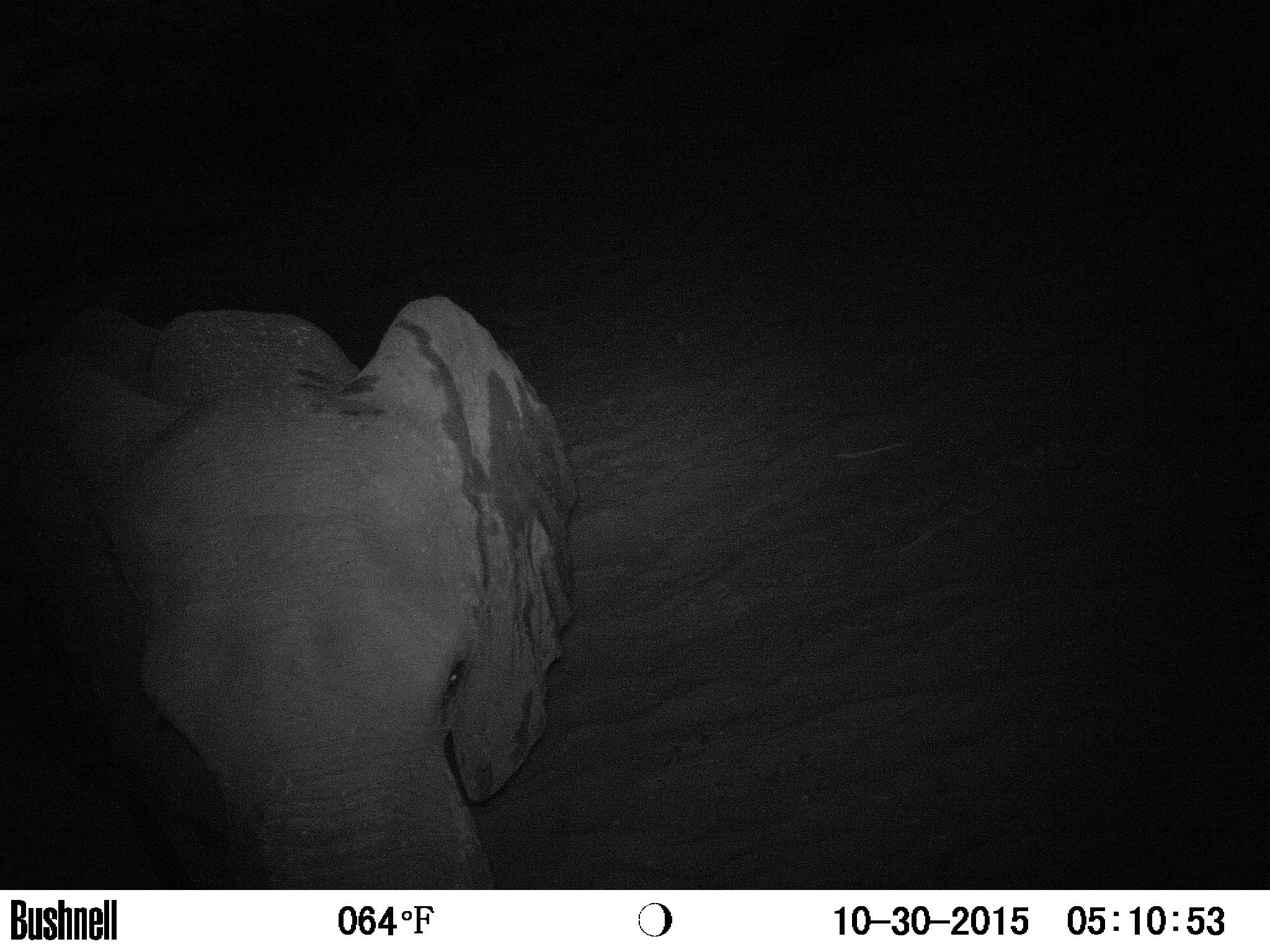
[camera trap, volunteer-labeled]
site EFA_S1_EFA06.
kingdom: Animalia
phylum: Chordata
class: Mammalia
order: Proboscidea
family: Elephantidae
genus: Loxodonta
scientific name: Loxodonta africana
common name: african bush elephant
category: elephant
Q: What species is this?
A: Elephant (african bush elephant) (Loxodonta africana).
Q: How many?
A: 1.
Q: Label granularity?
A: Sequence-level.